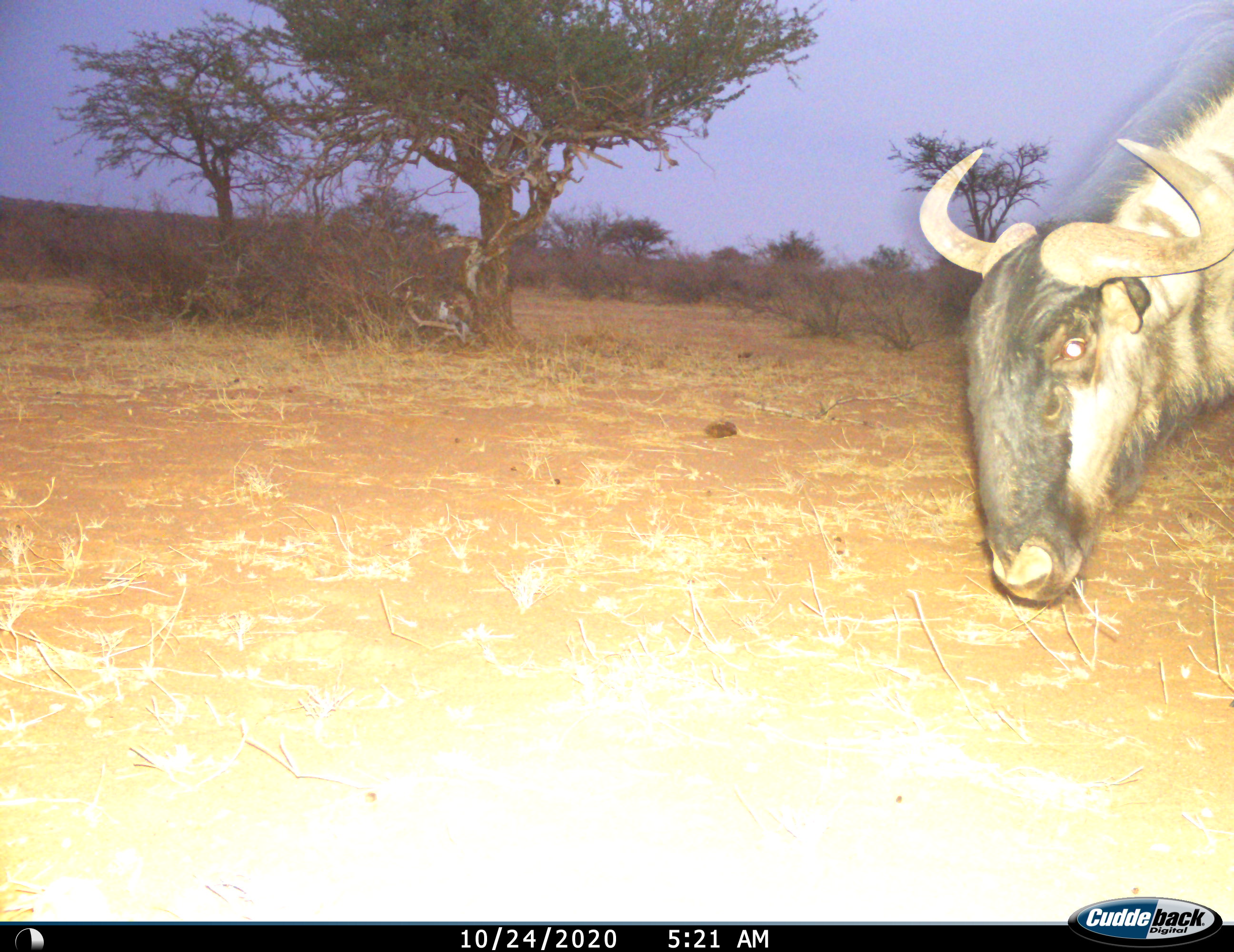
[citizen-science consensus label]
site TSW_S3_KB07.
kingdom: Animalia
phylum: Chordata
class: Mammalia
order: Artiodactyla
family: Bovidae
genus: Connochaetes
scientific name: Connochaetes taurinus taurinus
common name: blue wildebeest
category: wildebeestblue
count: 1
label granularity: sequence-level